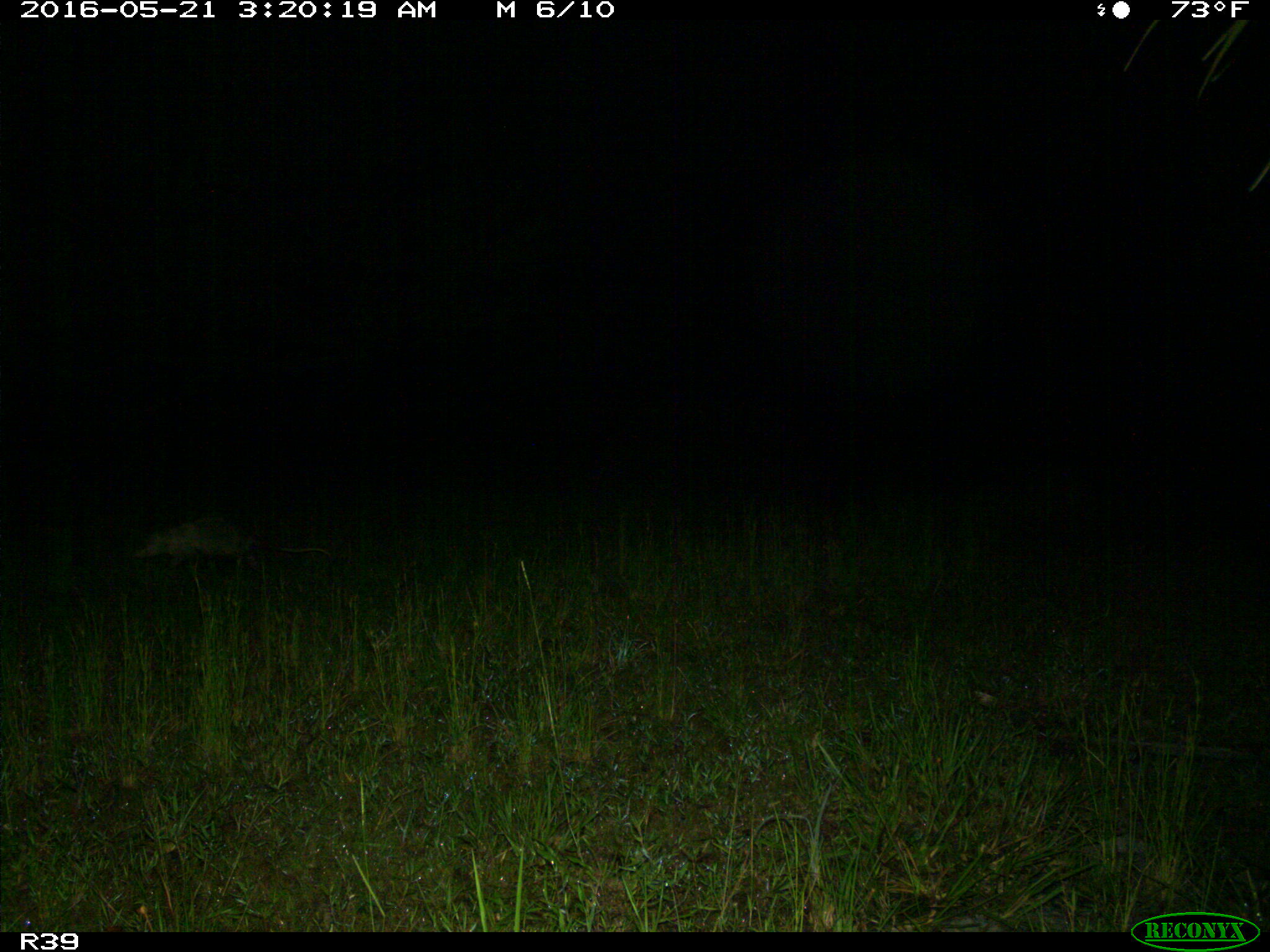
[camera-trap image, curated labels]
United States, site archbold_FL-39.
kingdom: Animalia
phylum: Chordata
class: Mammalia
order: Didelphimorphia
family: Didelphidae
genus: Didelphis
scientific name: Didelphis virginiana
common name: virginia opossum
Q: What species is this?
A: Didelphis virginiana (virginia opossum).